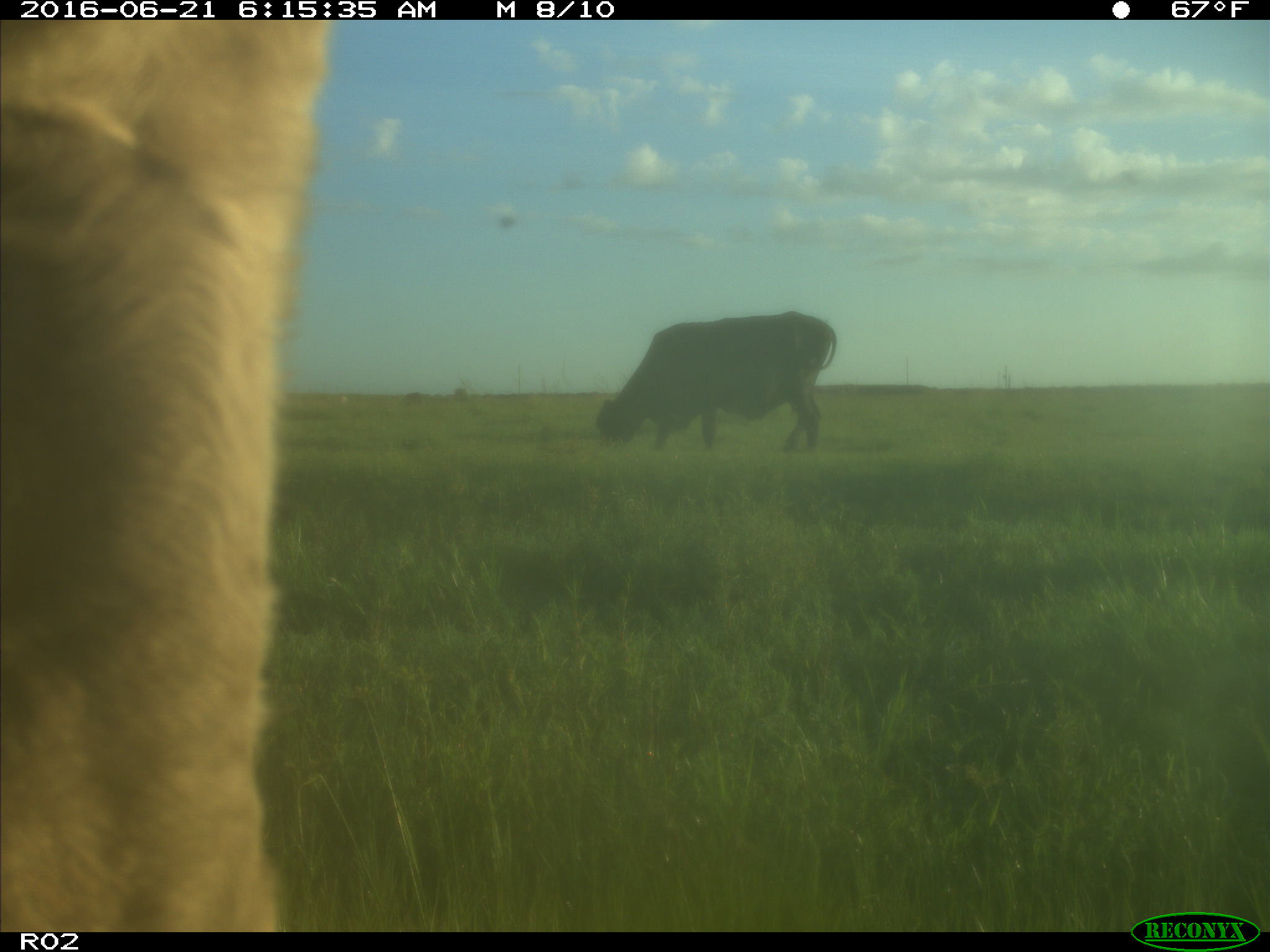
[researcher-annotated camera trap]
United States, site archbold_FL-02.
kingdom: Animalia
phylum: Chordata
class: Mammalia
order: Artiodactyla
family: Bovidae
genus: Bos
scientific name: Bos taurus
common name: domestic cow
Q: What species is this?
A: Bos taurus (domestic cow).